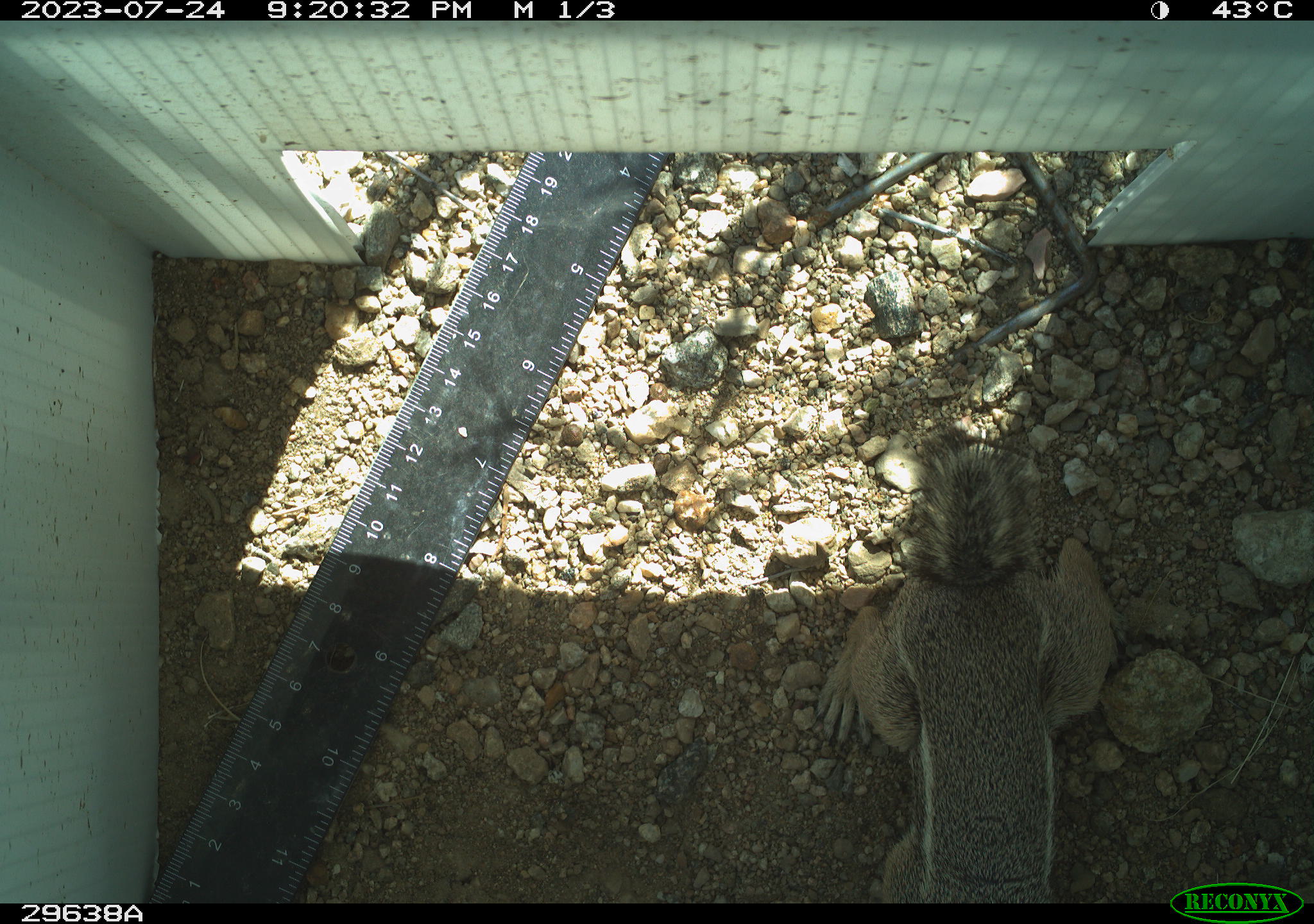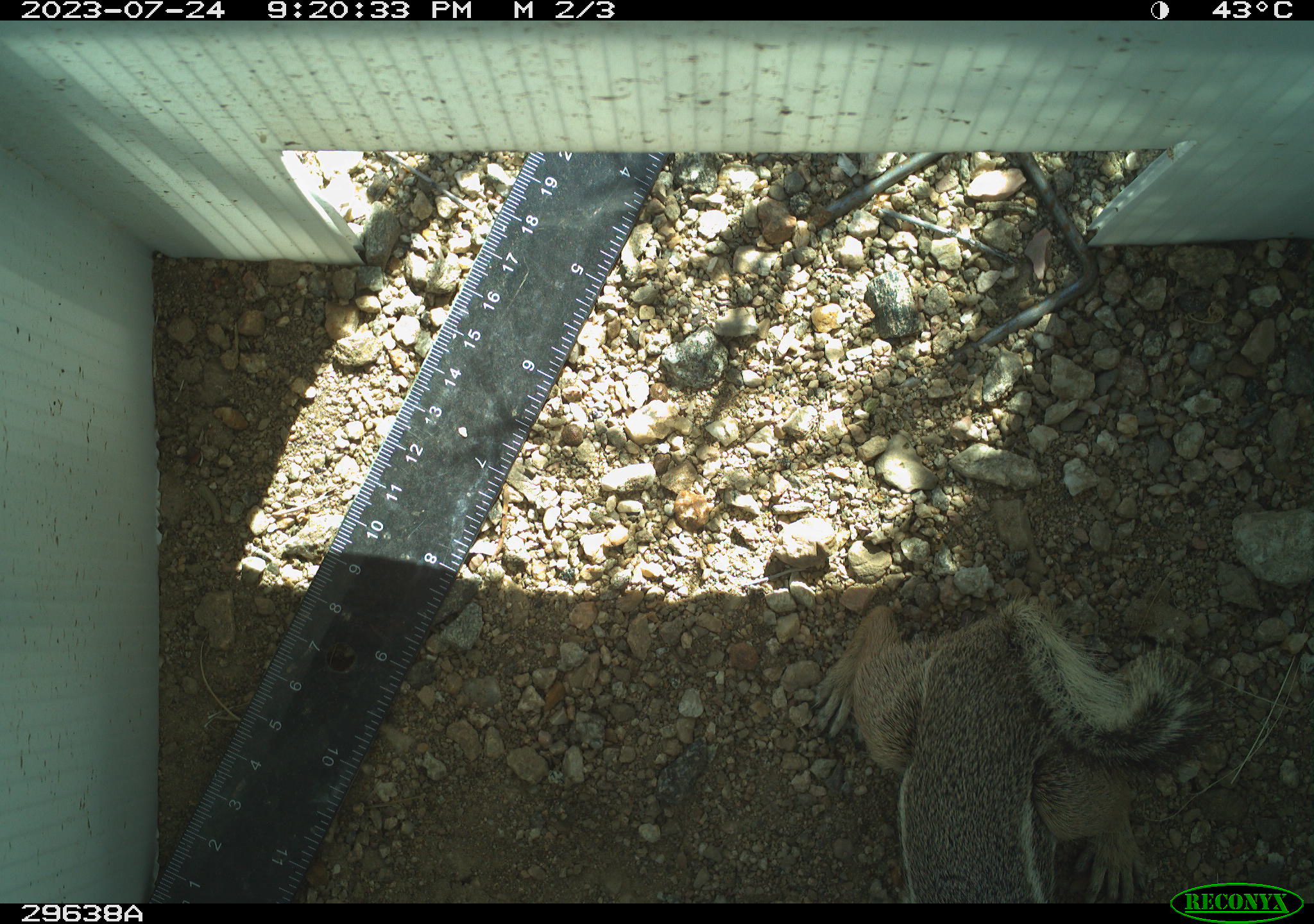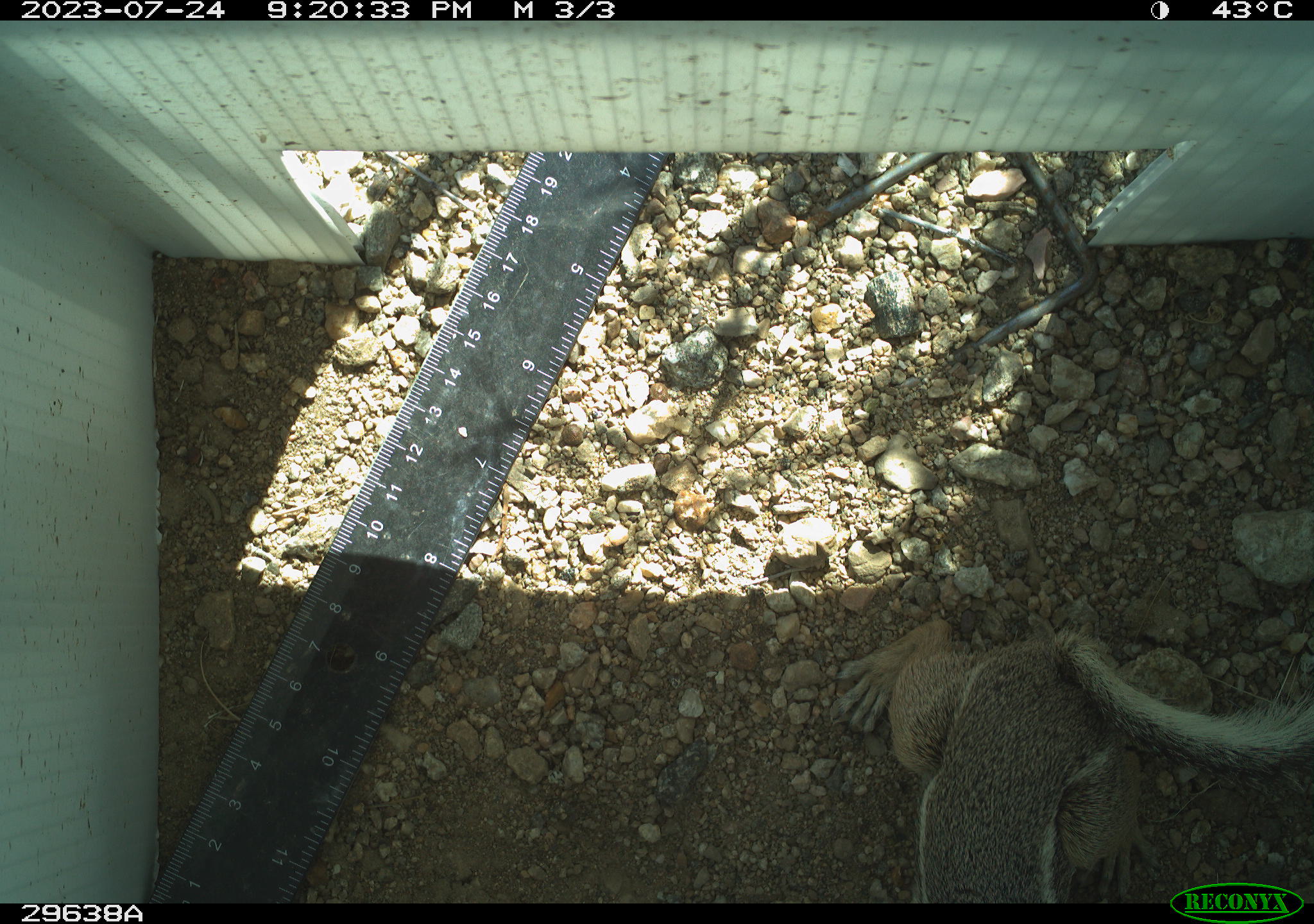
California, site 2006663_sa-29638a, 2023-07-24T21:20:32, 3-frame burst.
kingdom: Animalia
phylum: Chordata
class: Mammalia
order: Rodentia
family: Sciuridae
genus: Ammospermophilus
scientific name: Ammospermophilus leucurus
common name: white-tailed antelope squirrel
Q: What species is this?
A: White-tailed antelope squirrel (Ammospermophilus leucurus).